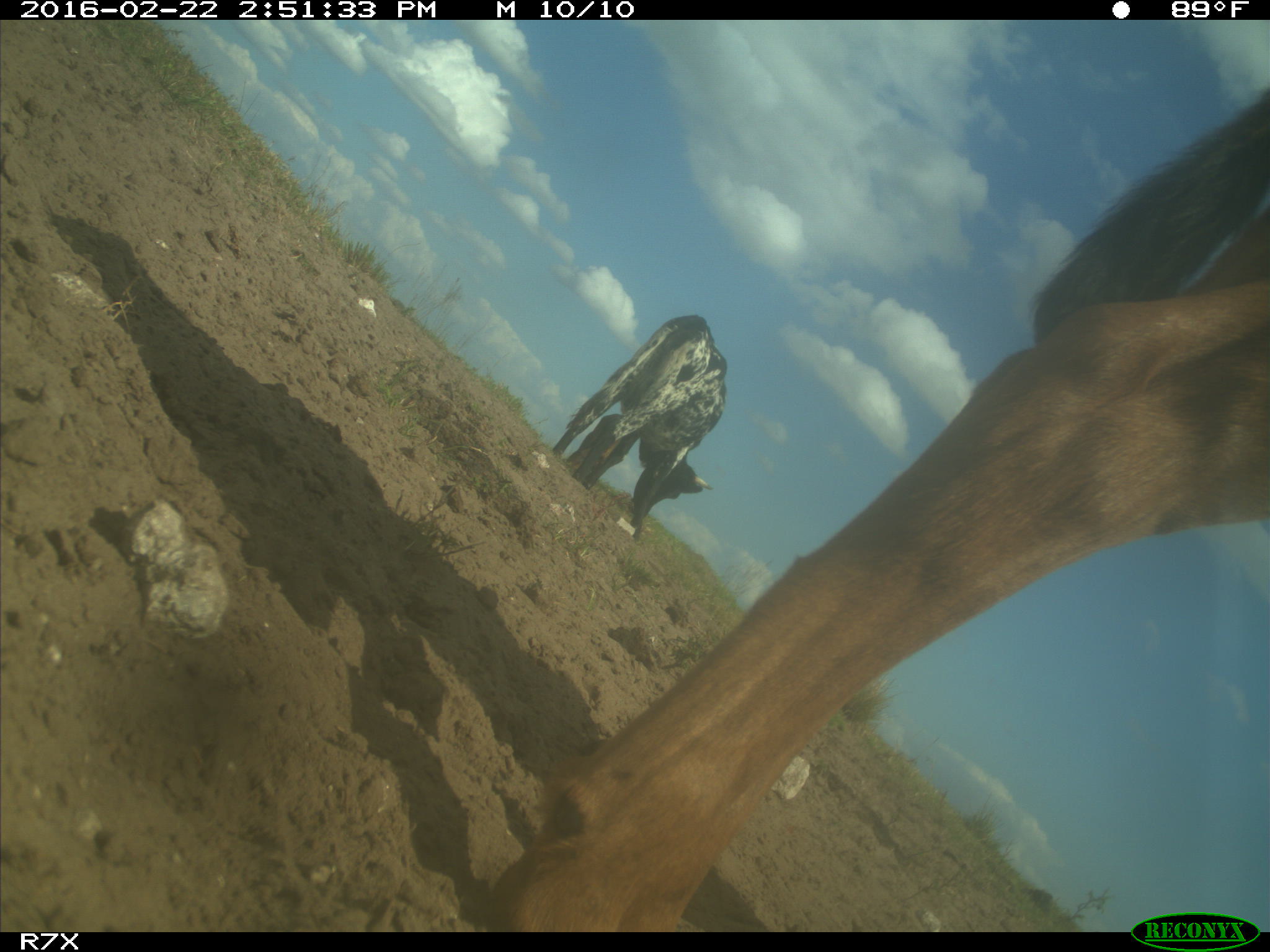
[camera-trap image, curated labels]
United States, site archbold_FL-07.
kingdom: Animalia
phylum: Chordata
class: Mammalia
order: Artiodactyla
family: Bovidae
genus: Bos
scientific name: Bos taurus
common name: domestic cow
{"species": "Bos taurus (domestic cow)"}